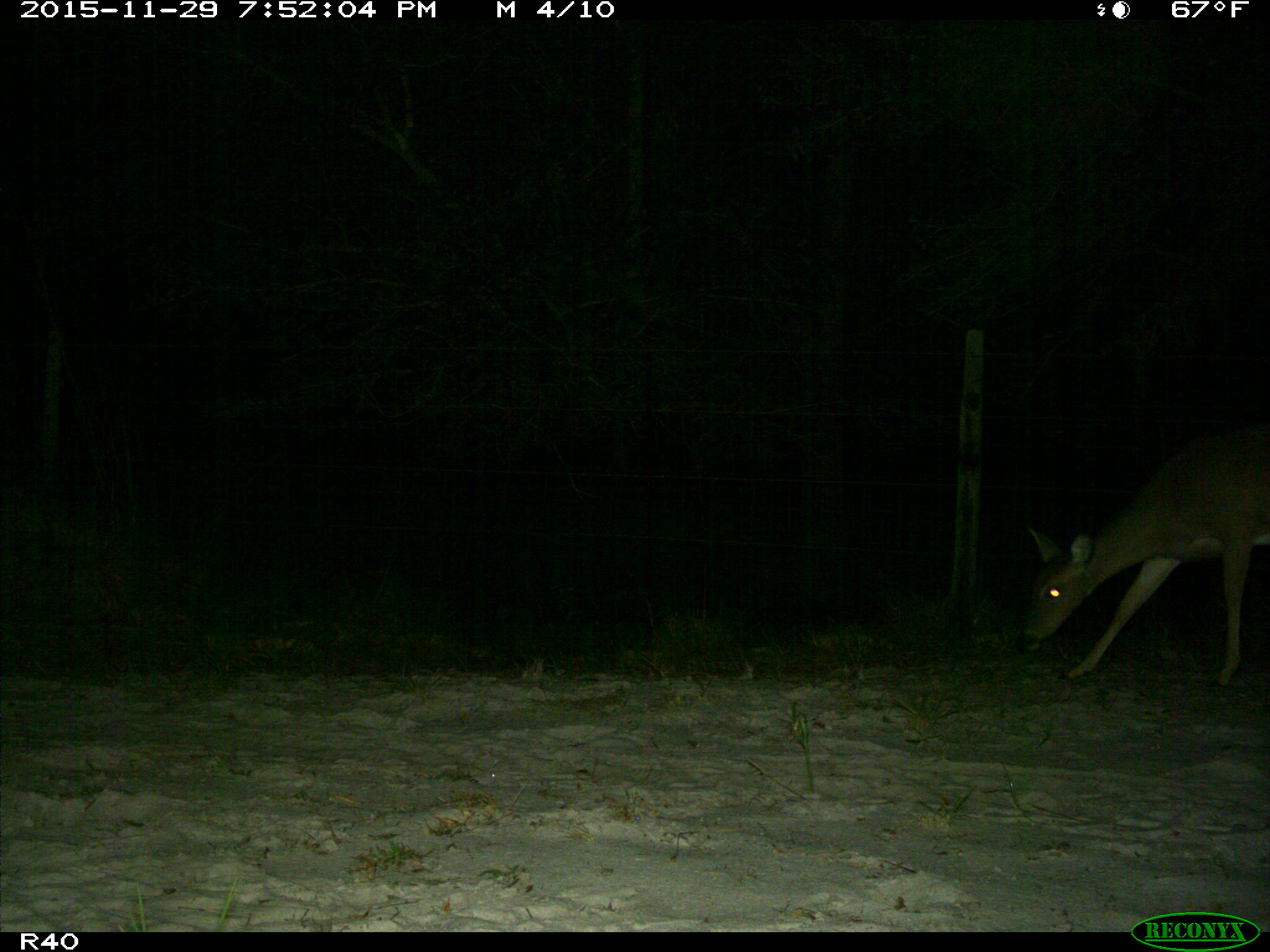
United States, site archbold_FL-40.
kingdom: Animalia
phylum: Chordata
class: Mammalia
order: Artiodactyla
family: Cervidae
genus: Odocoileus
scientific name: Odocoileus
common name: deer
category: unidentified deer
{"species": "unidentified deer (deer) (Odocoileus)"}